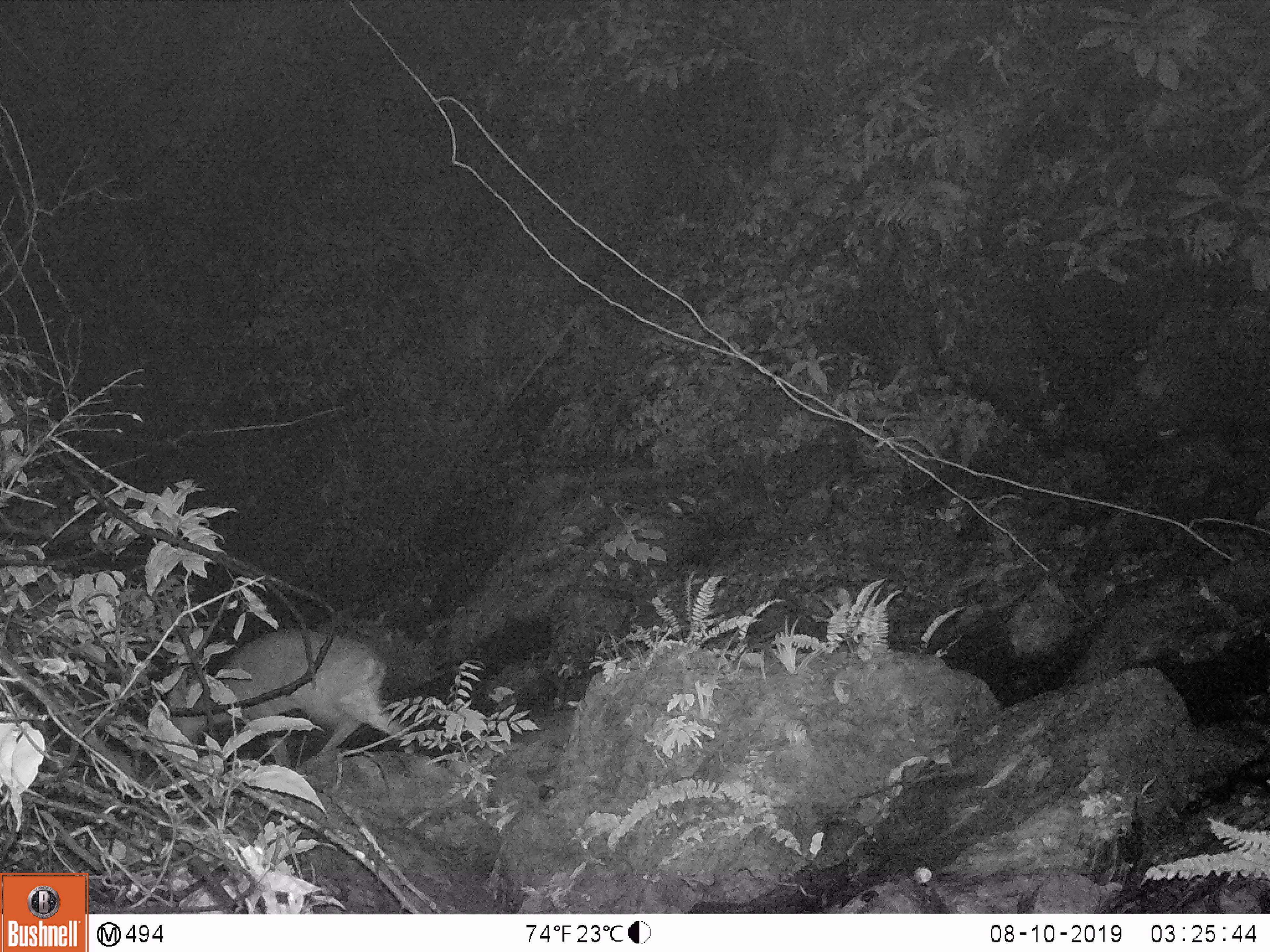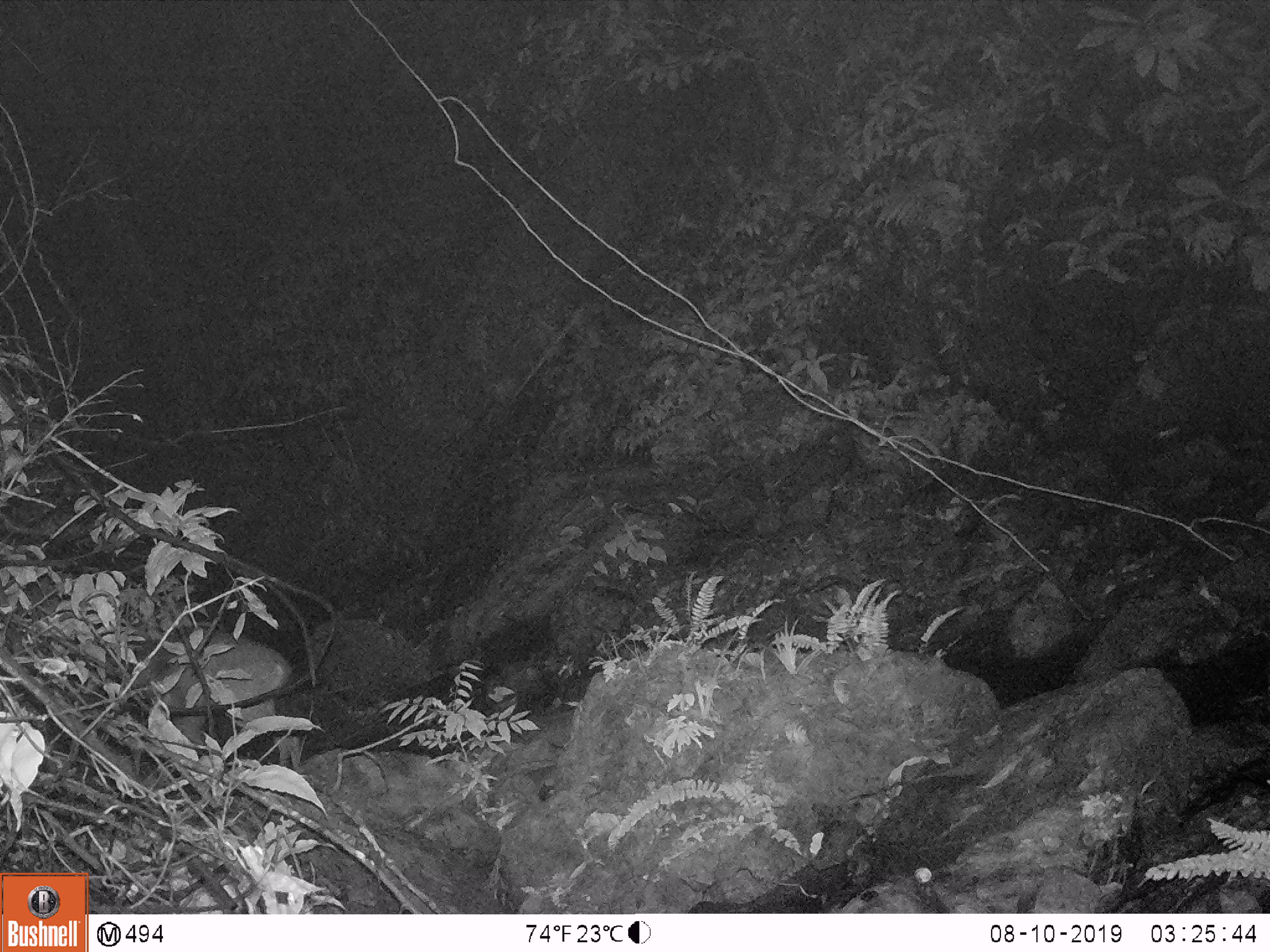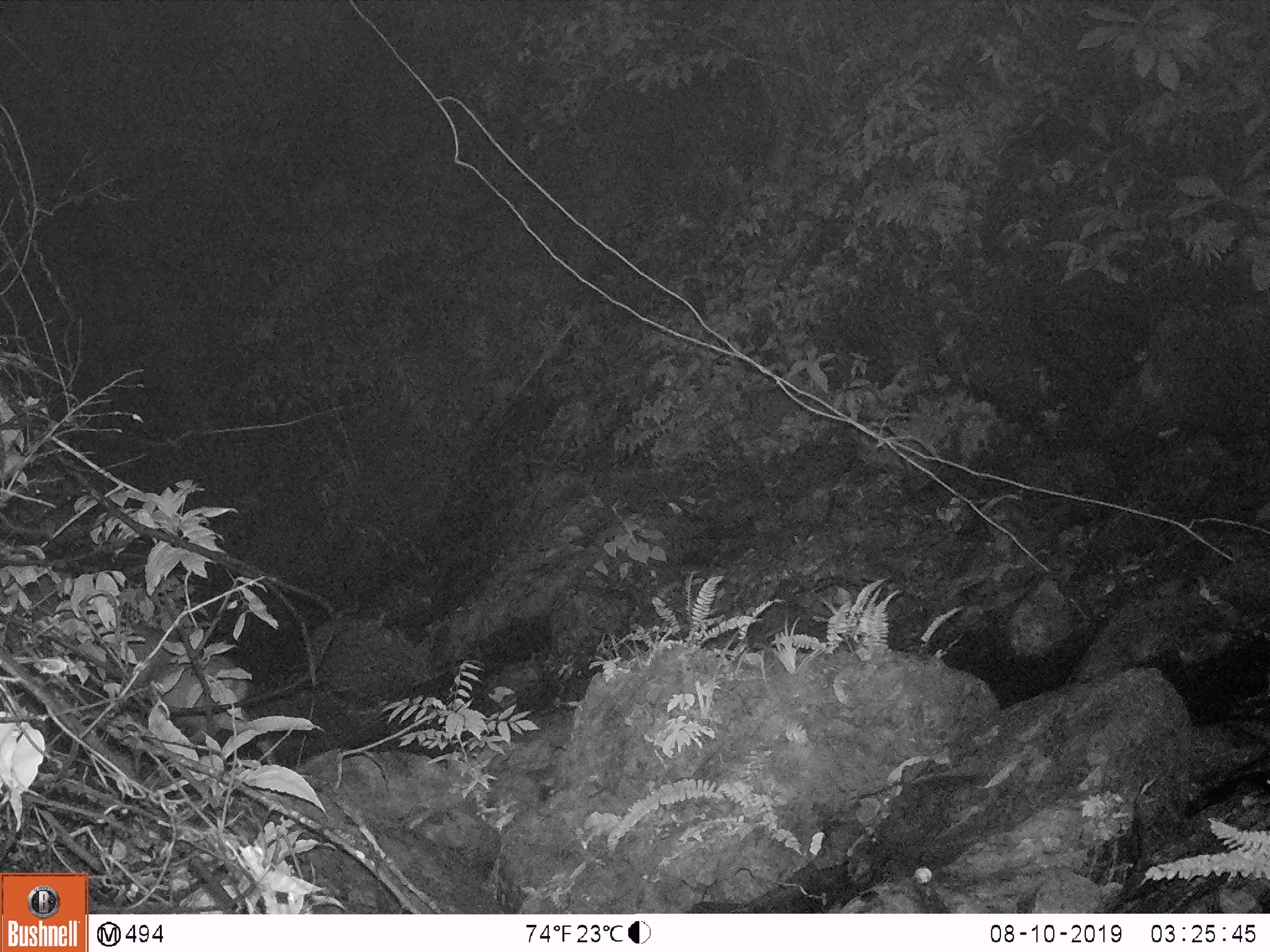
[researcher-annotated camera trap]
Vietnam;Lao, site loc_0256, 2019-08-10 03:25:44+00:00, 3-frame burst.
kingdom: Animalia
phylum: Chordata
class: Mammalia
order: Artiodactyla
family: Cervidae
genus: Muntiacus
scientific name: Muntiacus vuquangensis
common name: large-antlered muntjac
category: large antlered muntjac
Large antlered muntjac (large-antlered muntjac) (Muntiacus vuquangensis). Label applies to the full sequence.